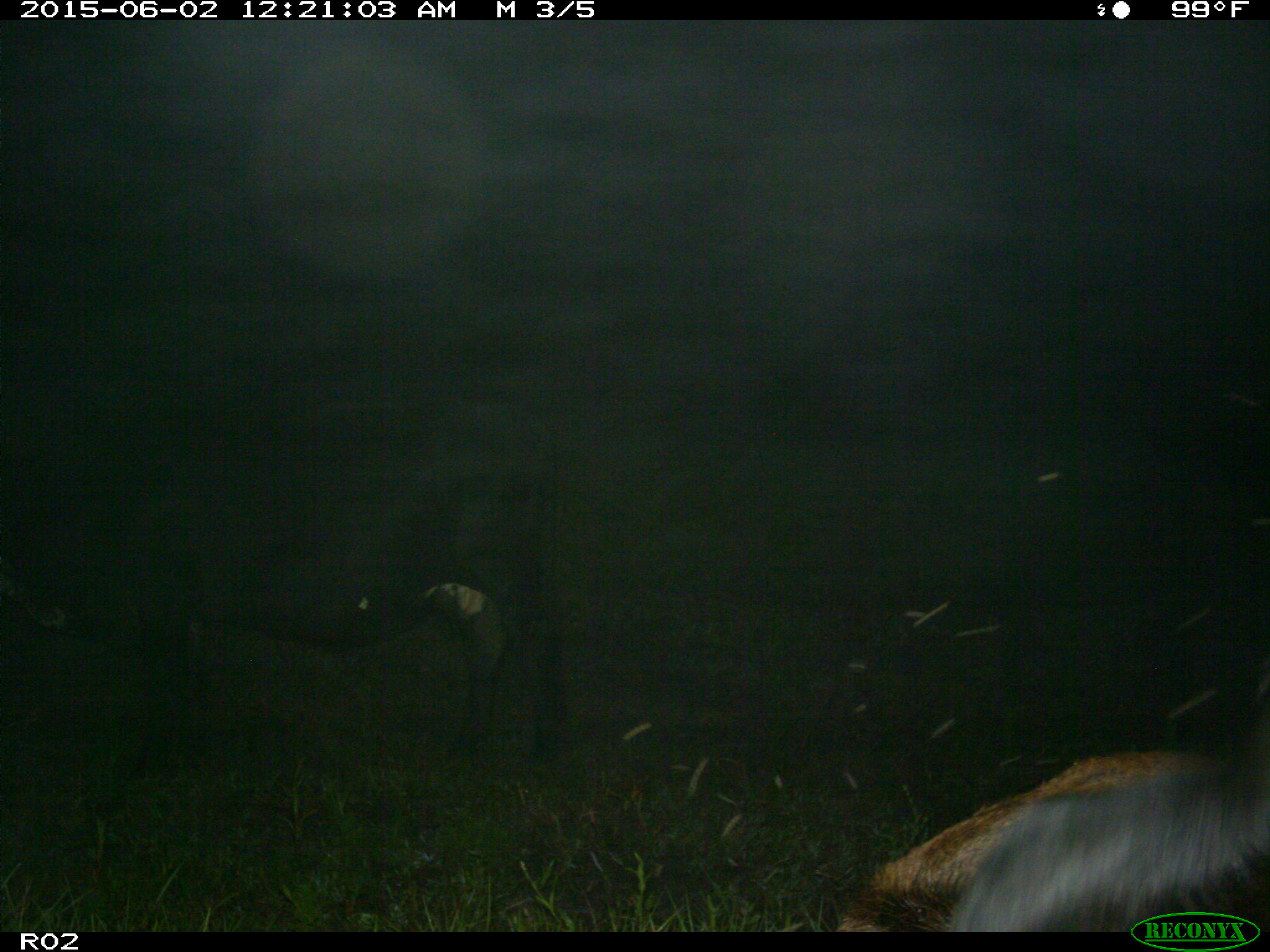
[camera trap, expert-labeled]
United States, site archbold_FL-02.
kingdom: Animalia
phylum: Chordata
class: Mammalia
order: Artiodactyla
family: Bovidae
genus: Bos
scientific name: Bos taurus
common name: domestic cow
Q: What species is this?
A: Bos taurus (domestic cow).